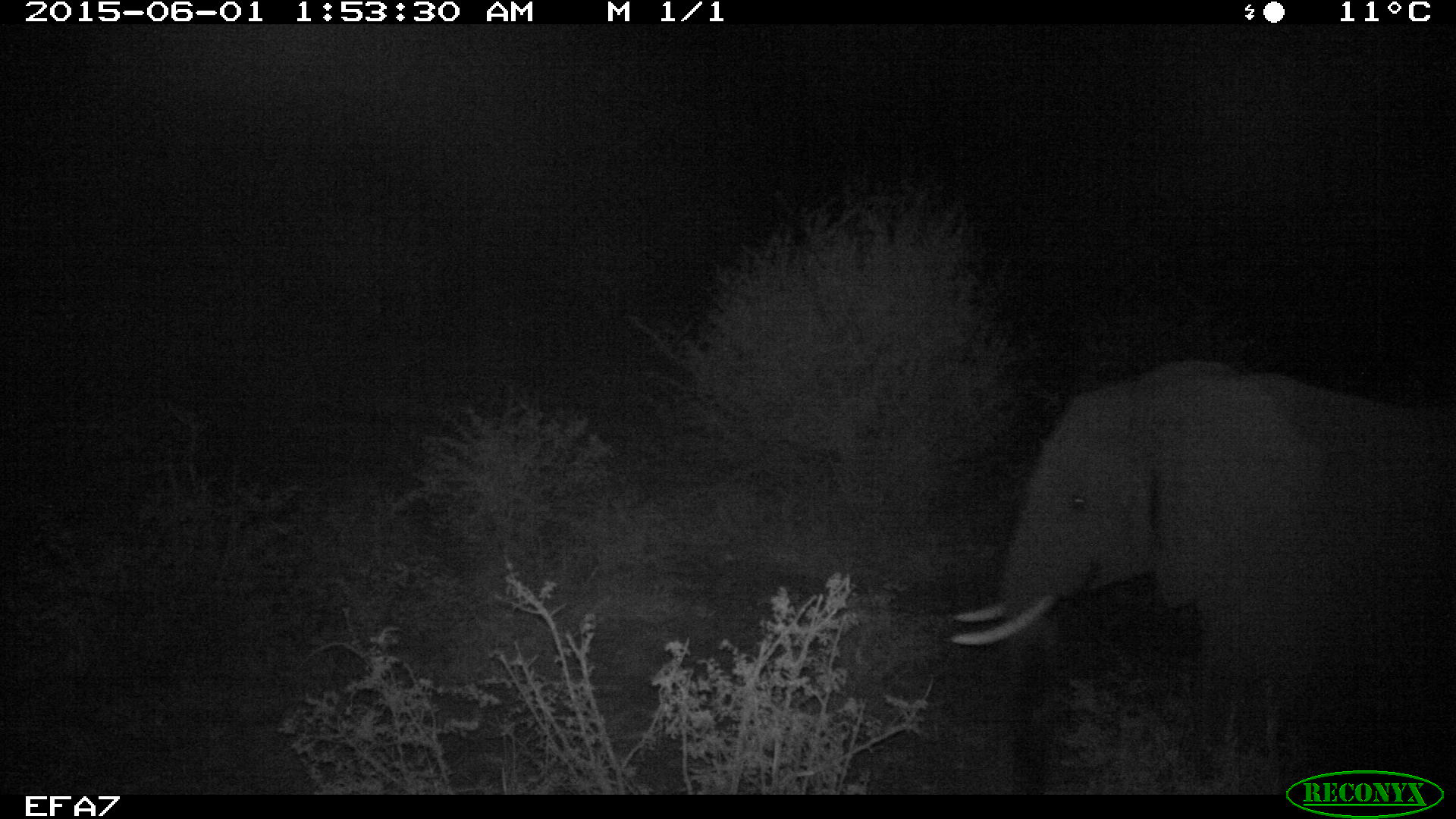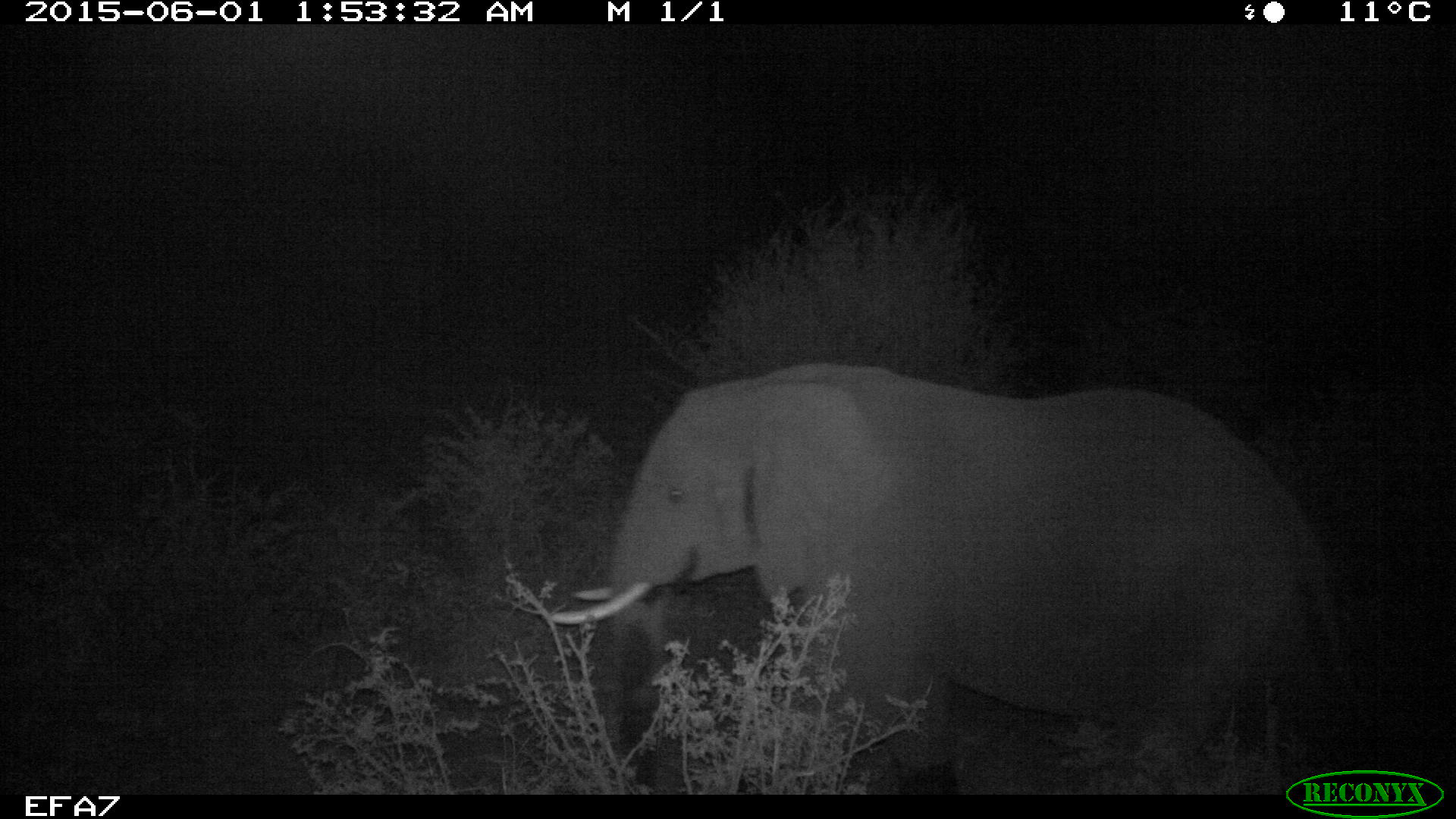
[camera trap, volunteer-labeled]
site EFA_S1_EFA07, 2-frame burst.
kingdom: Animalia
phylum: Chordata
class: Mammalia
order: Proboscidea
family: Elephantidae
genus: Loxodonta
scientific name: Loxodonta africana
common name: african bush elephant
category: elephant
Elephant (african bush elephant) (Loxodonta africana), count 1. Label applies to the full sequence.